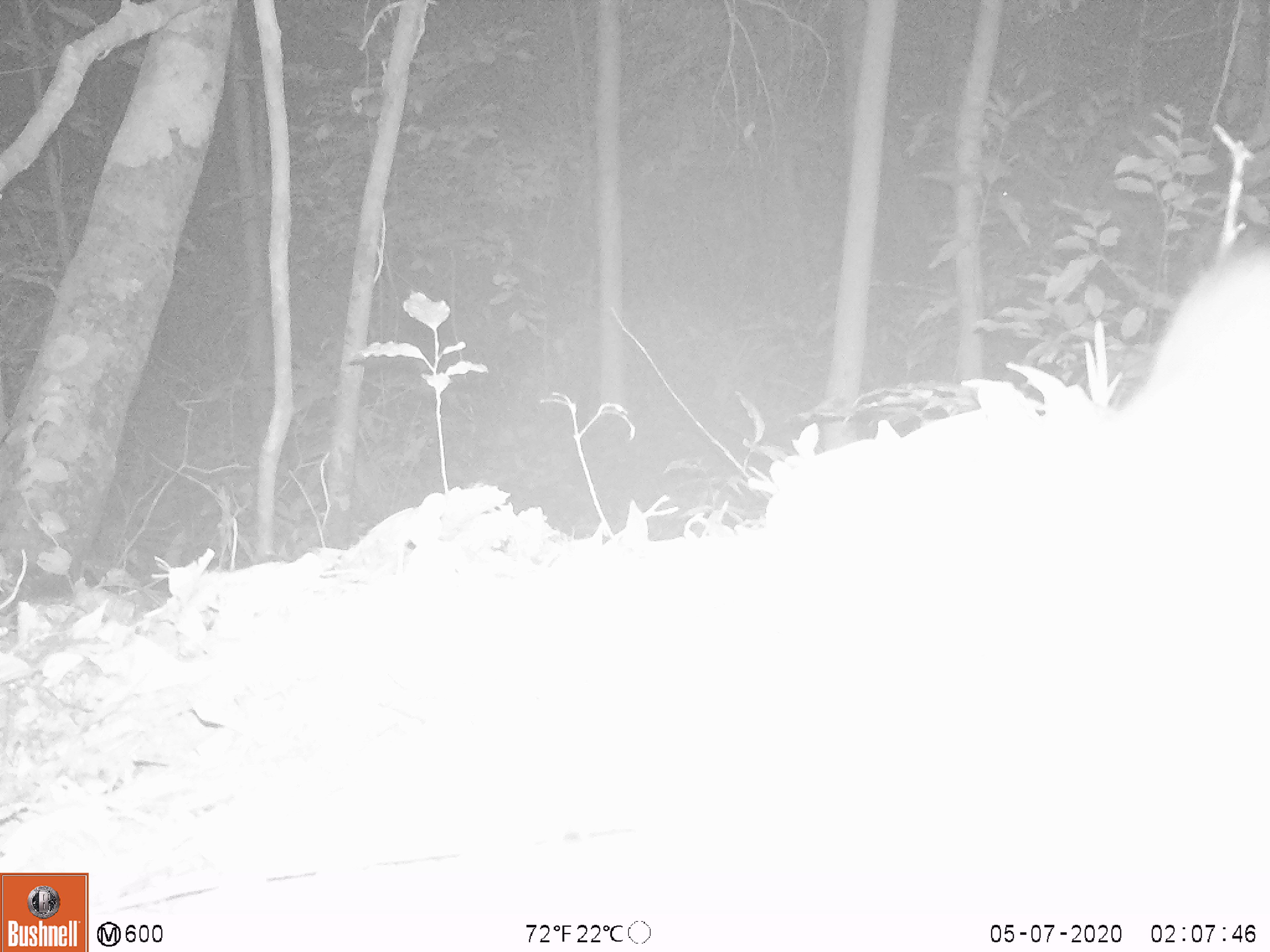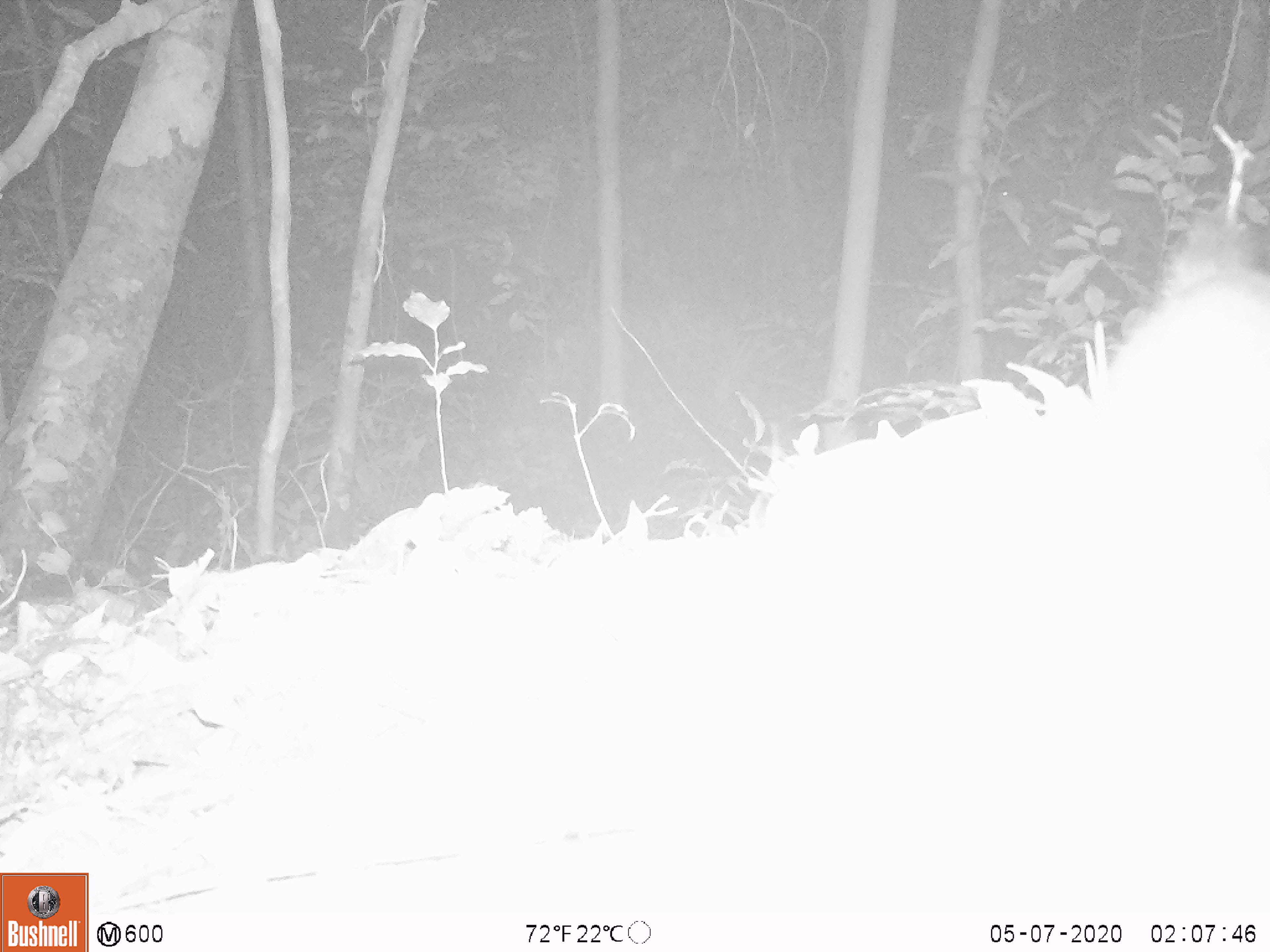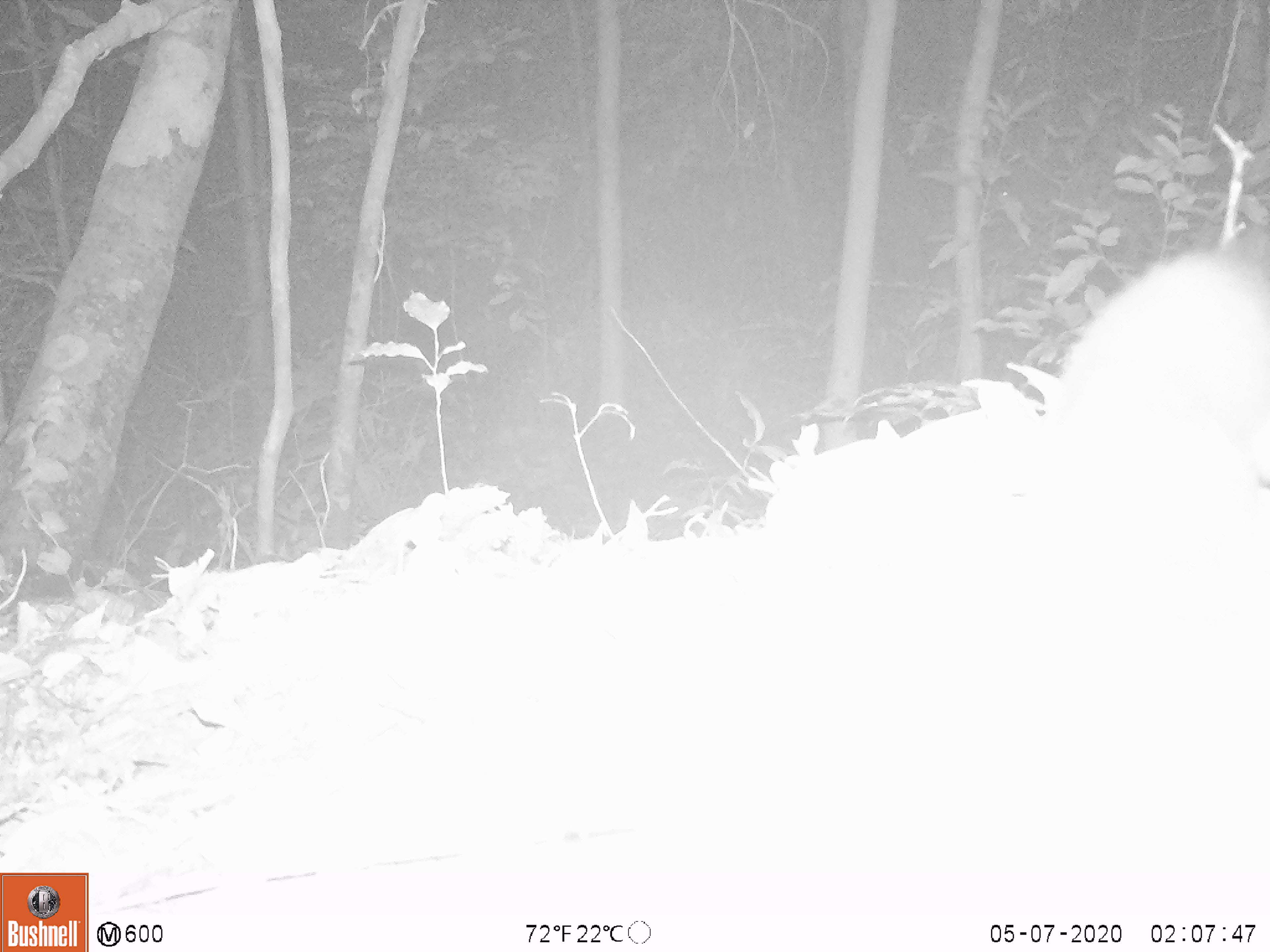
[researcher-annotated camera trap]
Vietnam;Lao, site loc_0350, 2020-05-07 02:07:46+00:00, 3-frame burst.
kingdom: Animalia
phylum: Chordata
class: Mammalia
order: Carnivora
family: Mustelidae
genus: Melogale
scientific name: Melogale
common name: ferret badger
Ferret badger (Melogale). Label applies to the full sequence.